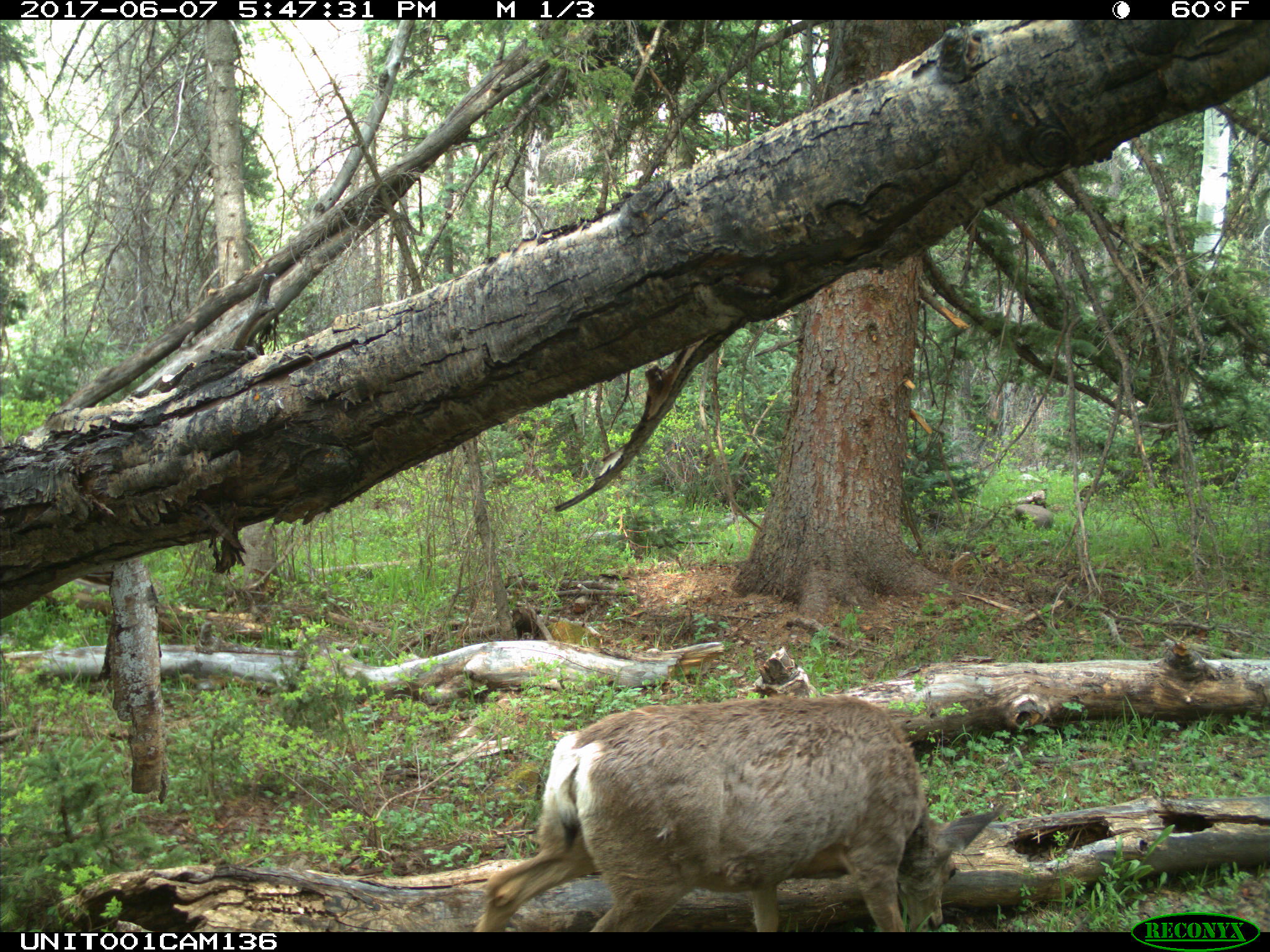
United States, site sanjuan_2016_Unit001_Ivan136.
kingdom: Animalia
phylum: Chordata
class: Mammalia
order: Artiodactyla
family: Cervidae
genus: Odocoileus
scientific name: Odocoileus hemionus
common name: mule deer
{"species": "Odocoileus hemionus (mule deer)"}